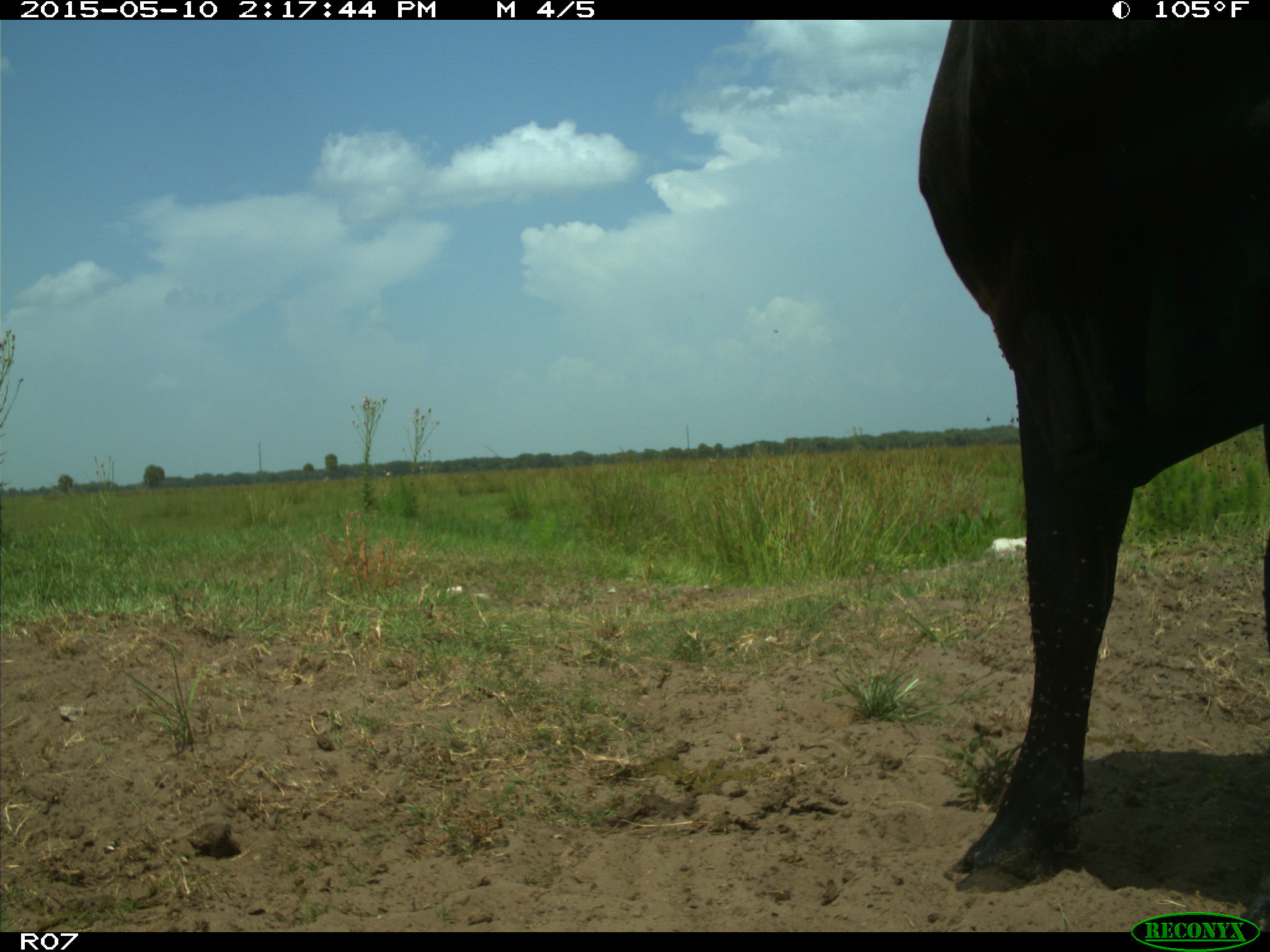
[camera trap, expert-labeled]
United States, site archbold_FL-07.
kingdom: Animalia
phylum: Chordata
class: Mammalia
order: Artiodactyla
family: Bovidae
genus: Bos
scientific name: Bos taurus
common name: domestic cow